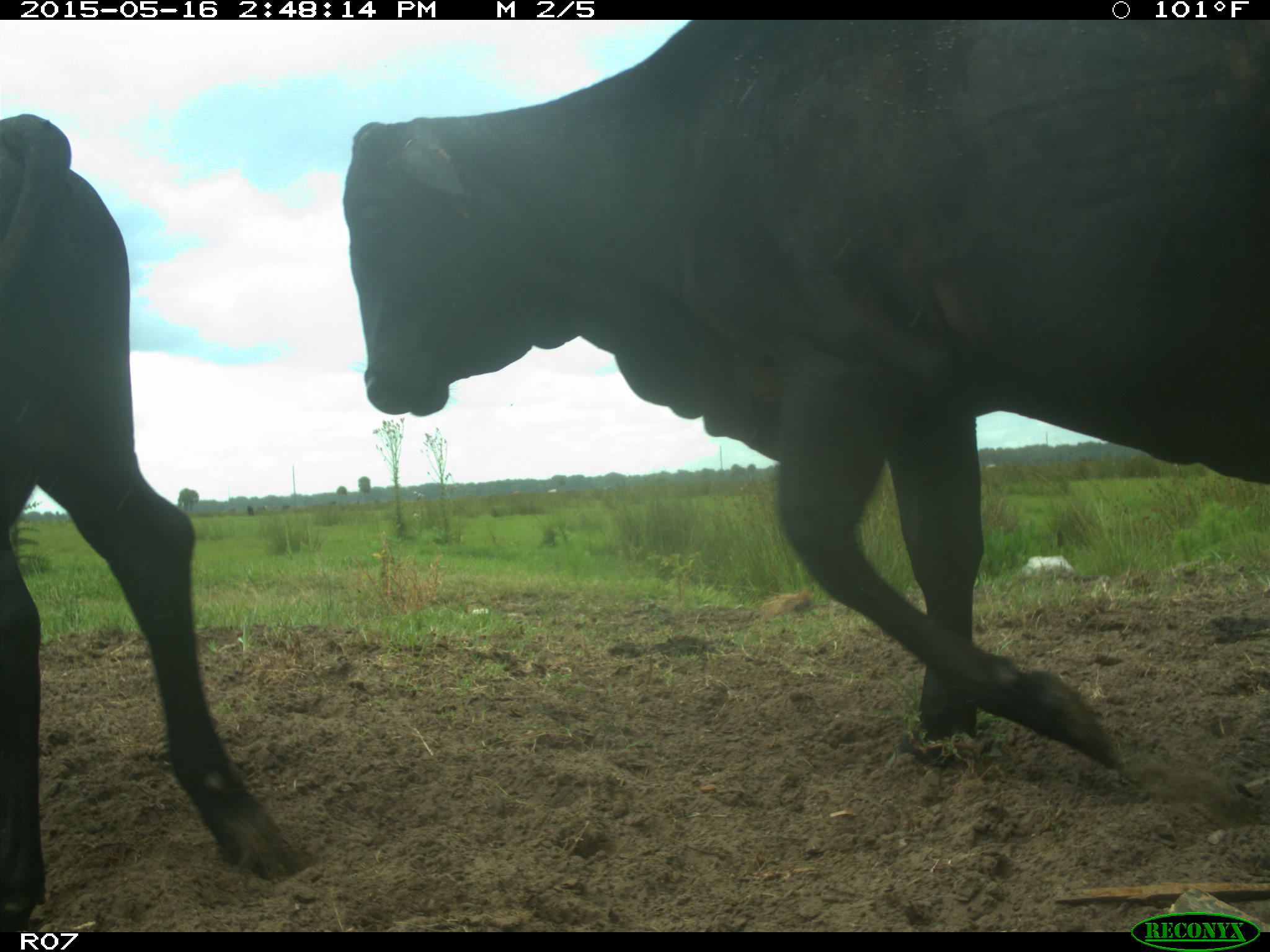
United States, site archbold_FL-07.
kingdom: Animalia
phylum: Chordata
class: Mammalia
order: Artiodactyla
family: Bovidae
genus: Bos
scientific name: Bos taurus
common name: domestic cow